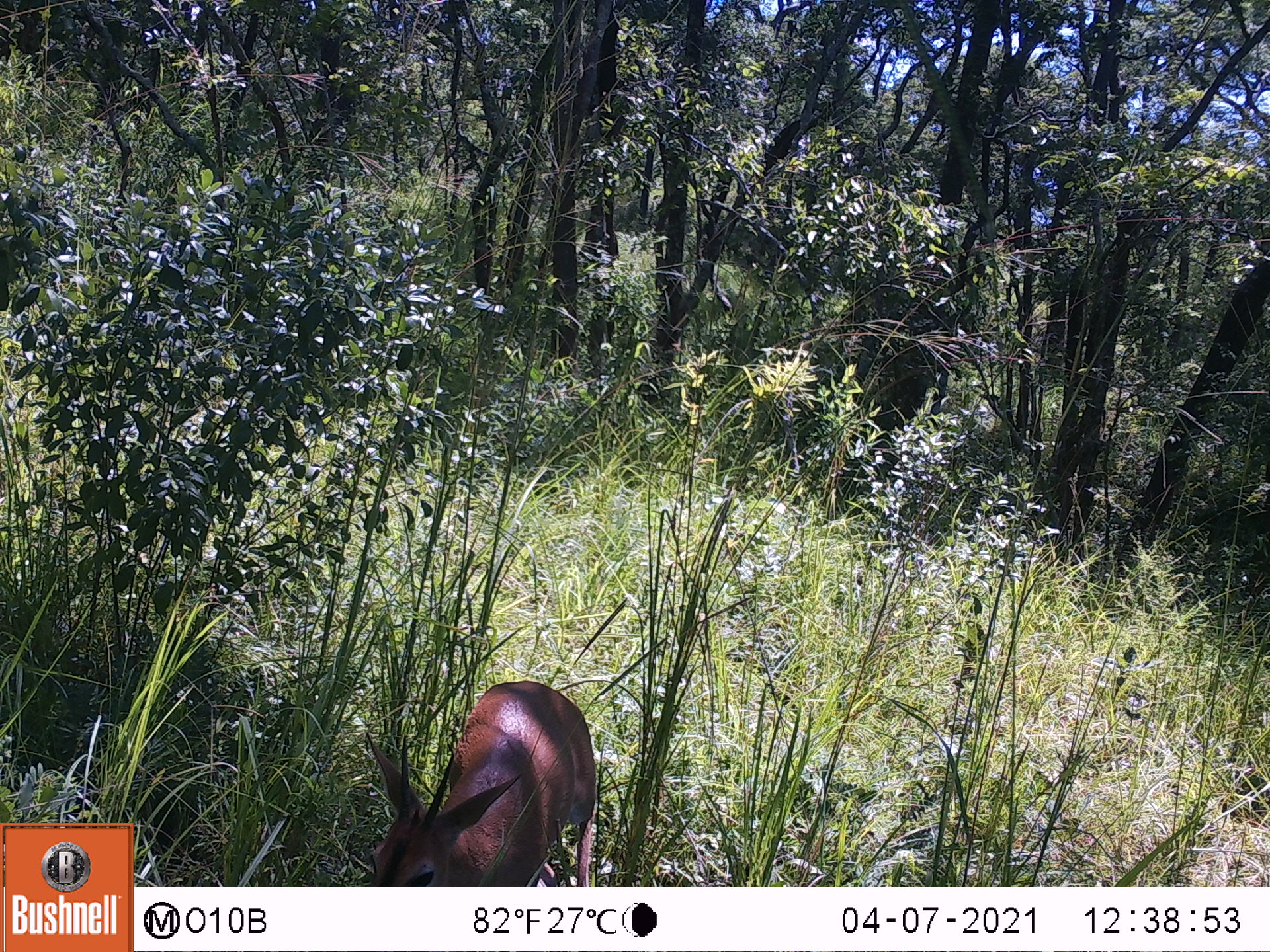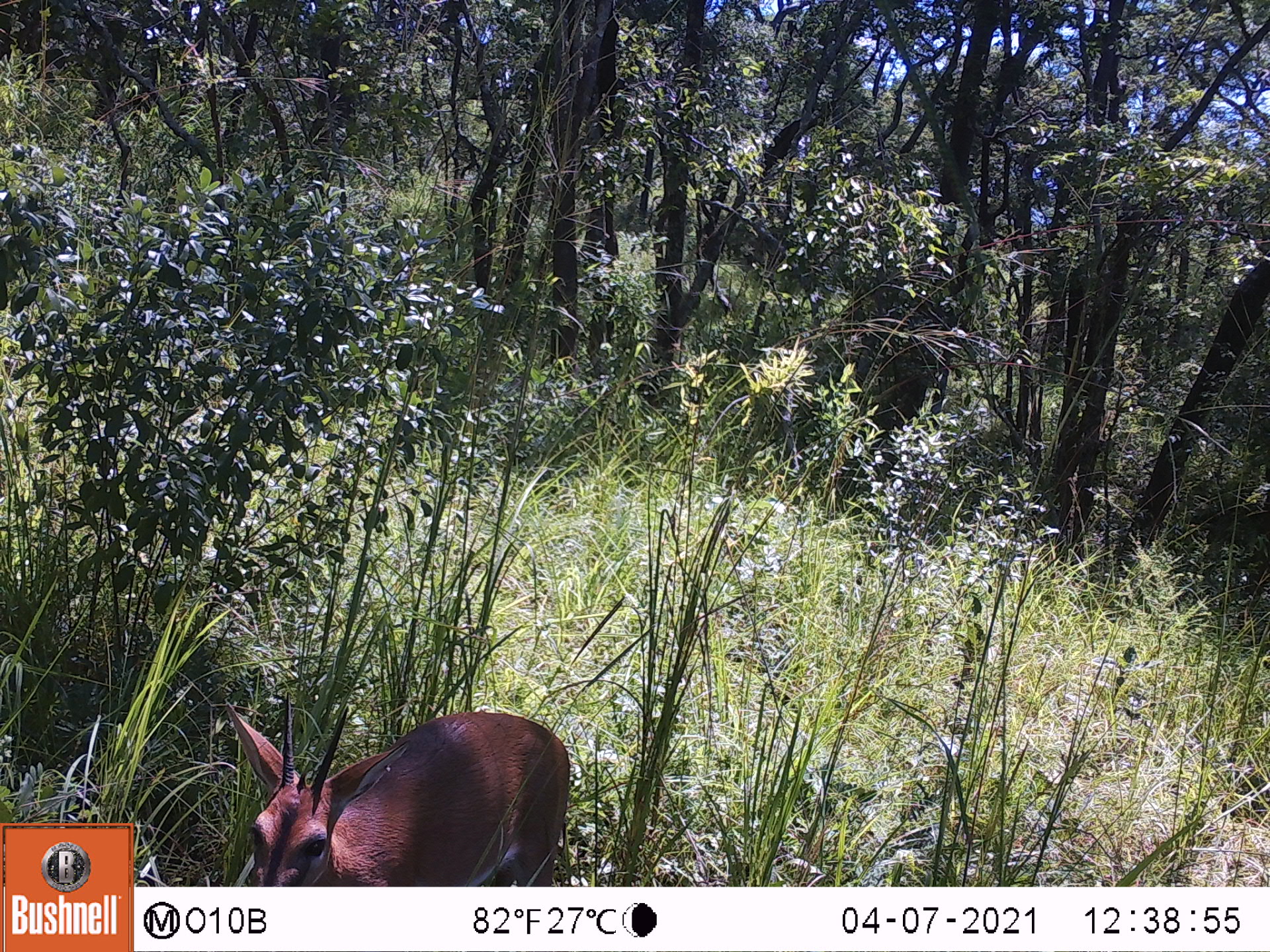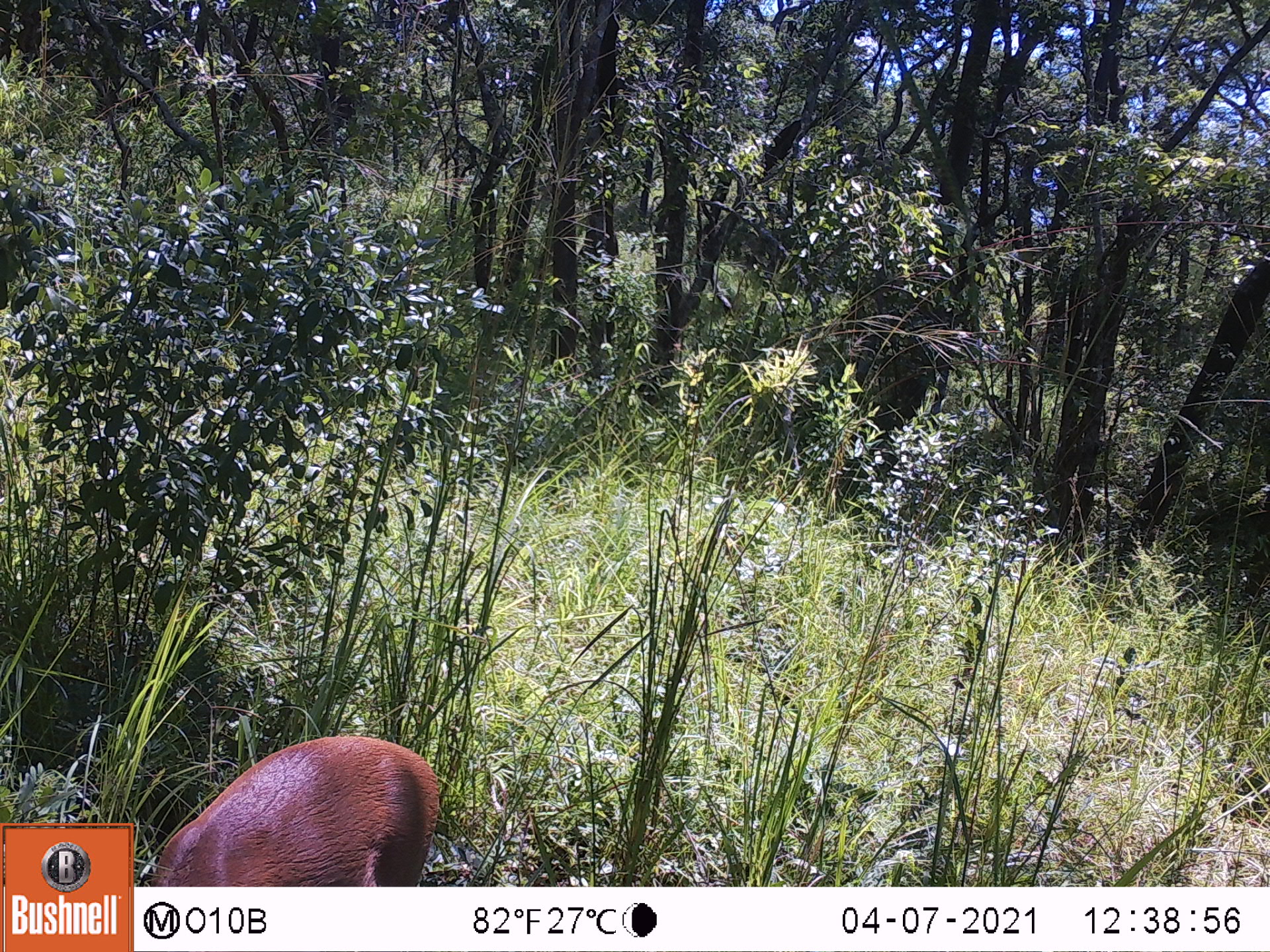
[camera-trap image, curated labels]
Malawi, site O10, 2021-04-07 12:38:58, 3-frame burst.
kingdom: Animalia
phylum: Chordata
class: Mammalia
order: Artiodactyla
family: Bovidae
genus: Sylvicapra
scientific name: Sylvicapra grimmia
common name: common duiker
Common duiker (Sylvicapra grimmia), count 1.